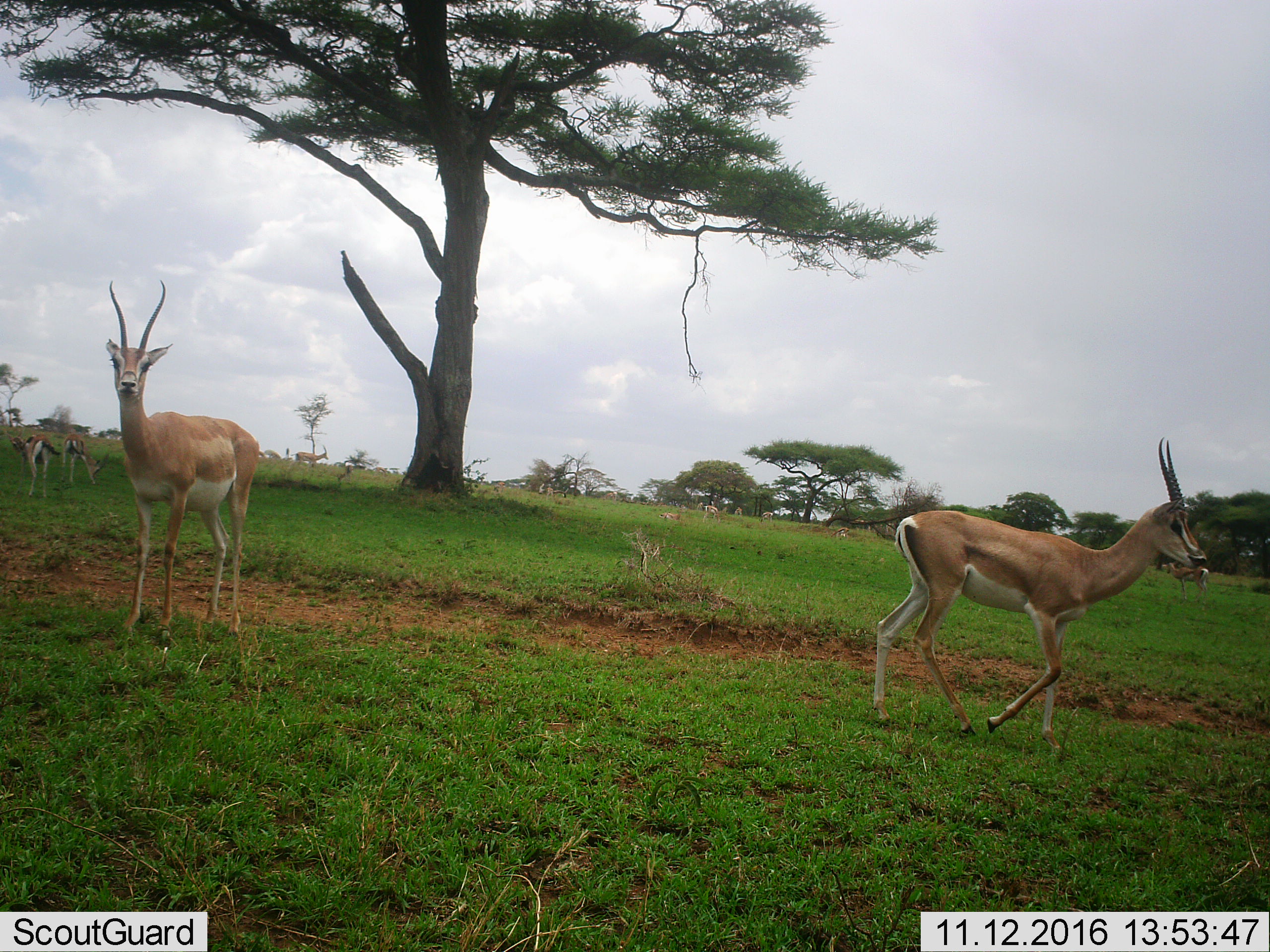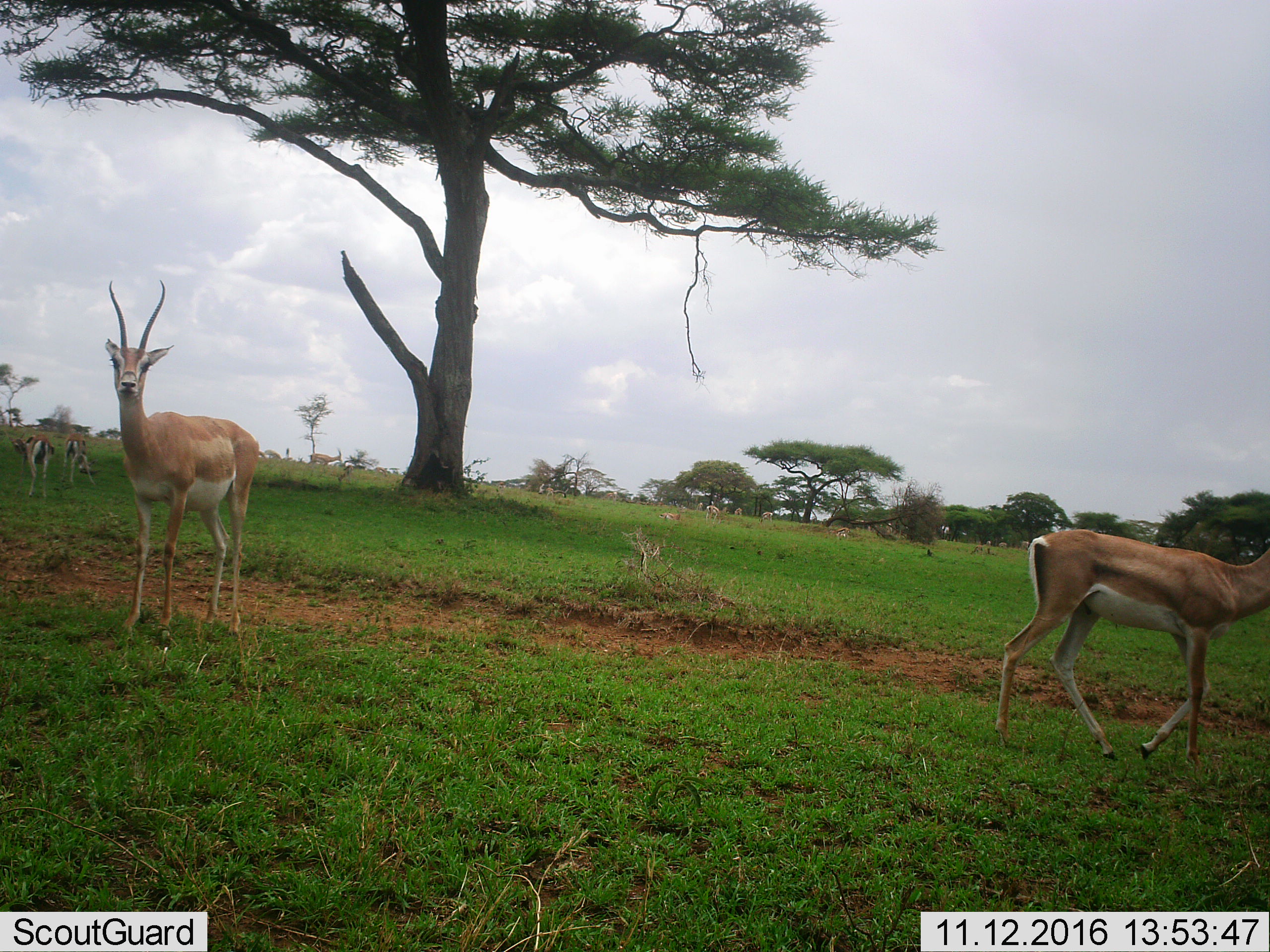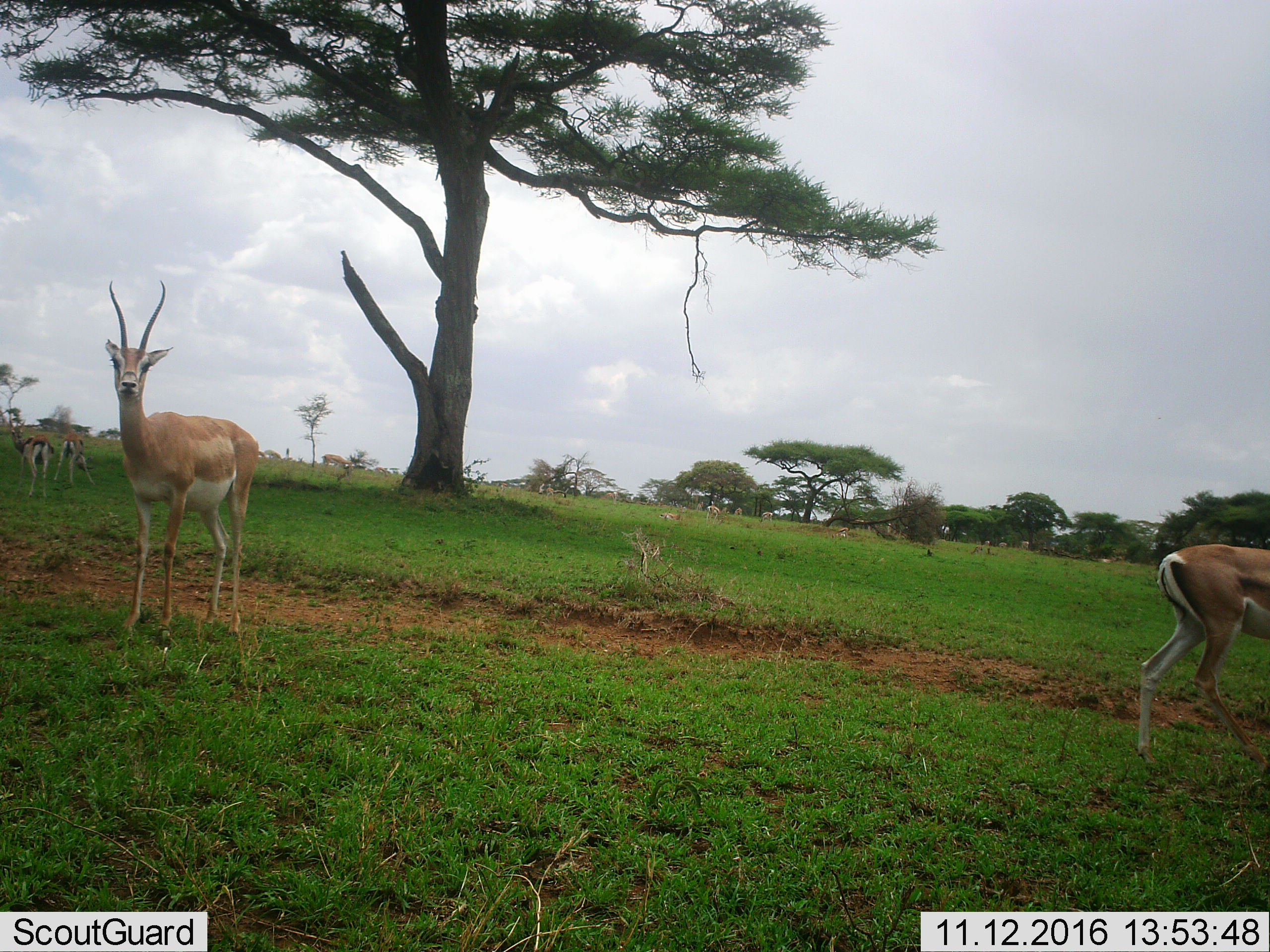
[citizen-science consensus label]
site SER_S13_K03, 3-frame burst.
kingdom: Animalia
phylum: Chordata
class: Mammalia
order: Artiodactyla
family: Bovidae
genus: Nanger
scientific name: Nanger granti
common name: grant's gazelle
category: gazellegrants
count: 11-50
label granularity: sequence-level